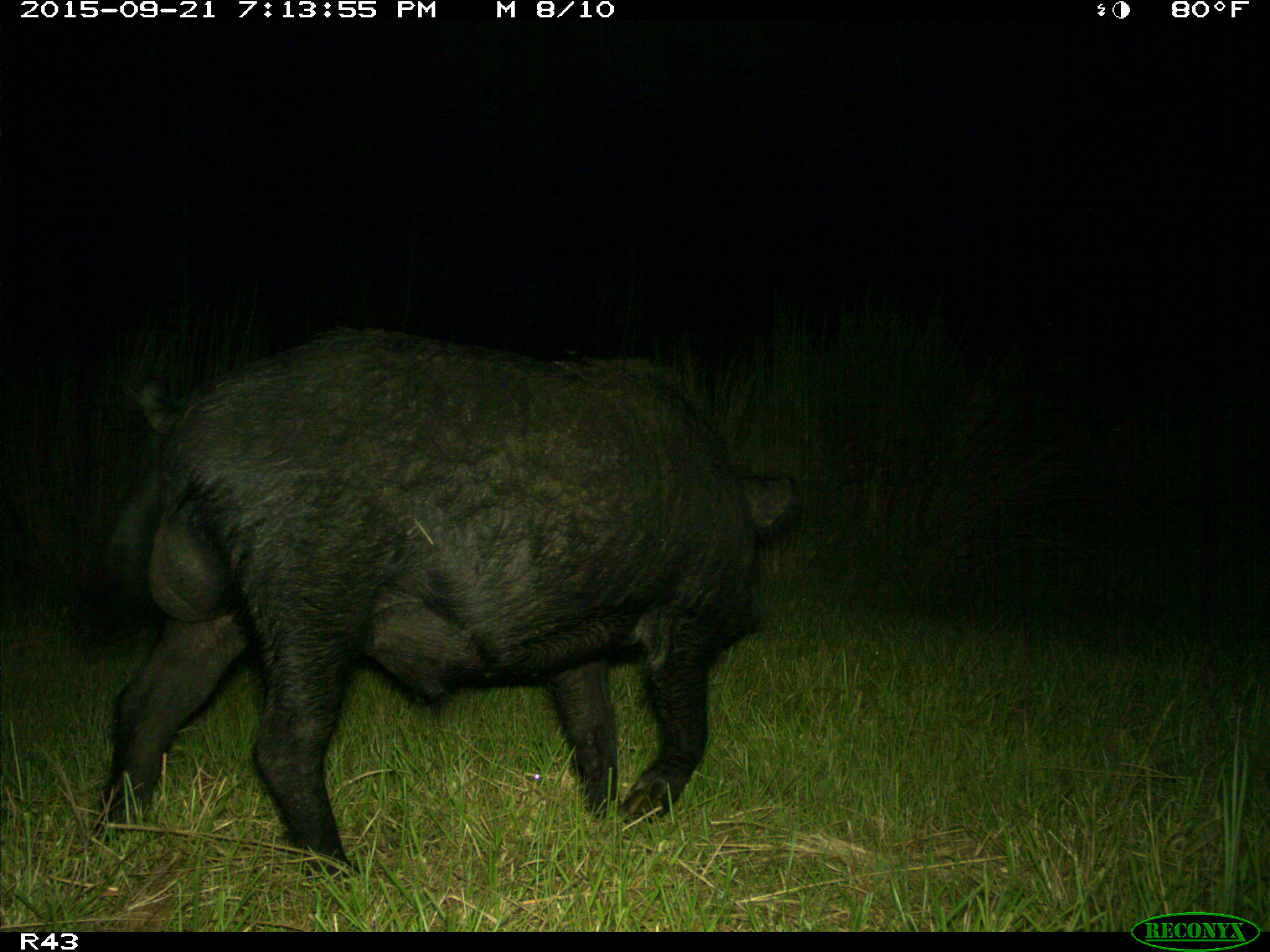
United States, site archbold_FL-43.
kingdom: Animalia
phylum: Chordata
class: Mammalia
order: Artiodactyla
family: Suidae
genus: Sus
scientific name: Sus scrofa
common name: wild boar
Sus scrofa (wild boar).